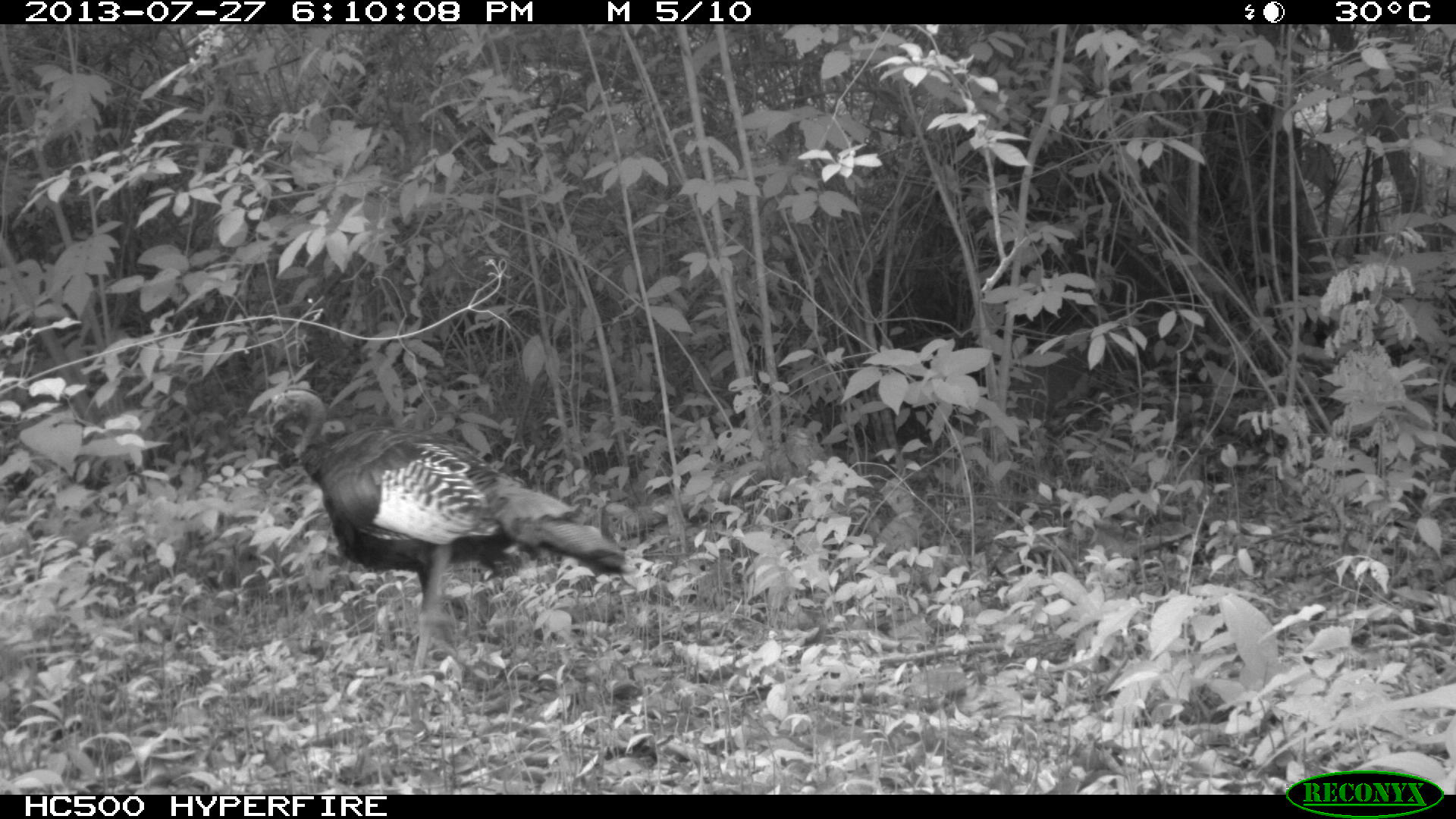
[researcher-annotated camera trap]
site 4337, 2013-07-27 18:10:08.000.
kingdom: Animalia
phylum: Chordata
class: Aves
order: Galliformes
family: Phasianidae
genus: Meleagris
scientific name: Meleagris ocellata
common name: ocellated turkey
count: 1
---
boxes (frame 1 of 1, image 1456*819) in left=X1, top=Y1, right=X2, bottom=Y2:
meleagris ocellata: left=266, top=388, right=636, bottom=676